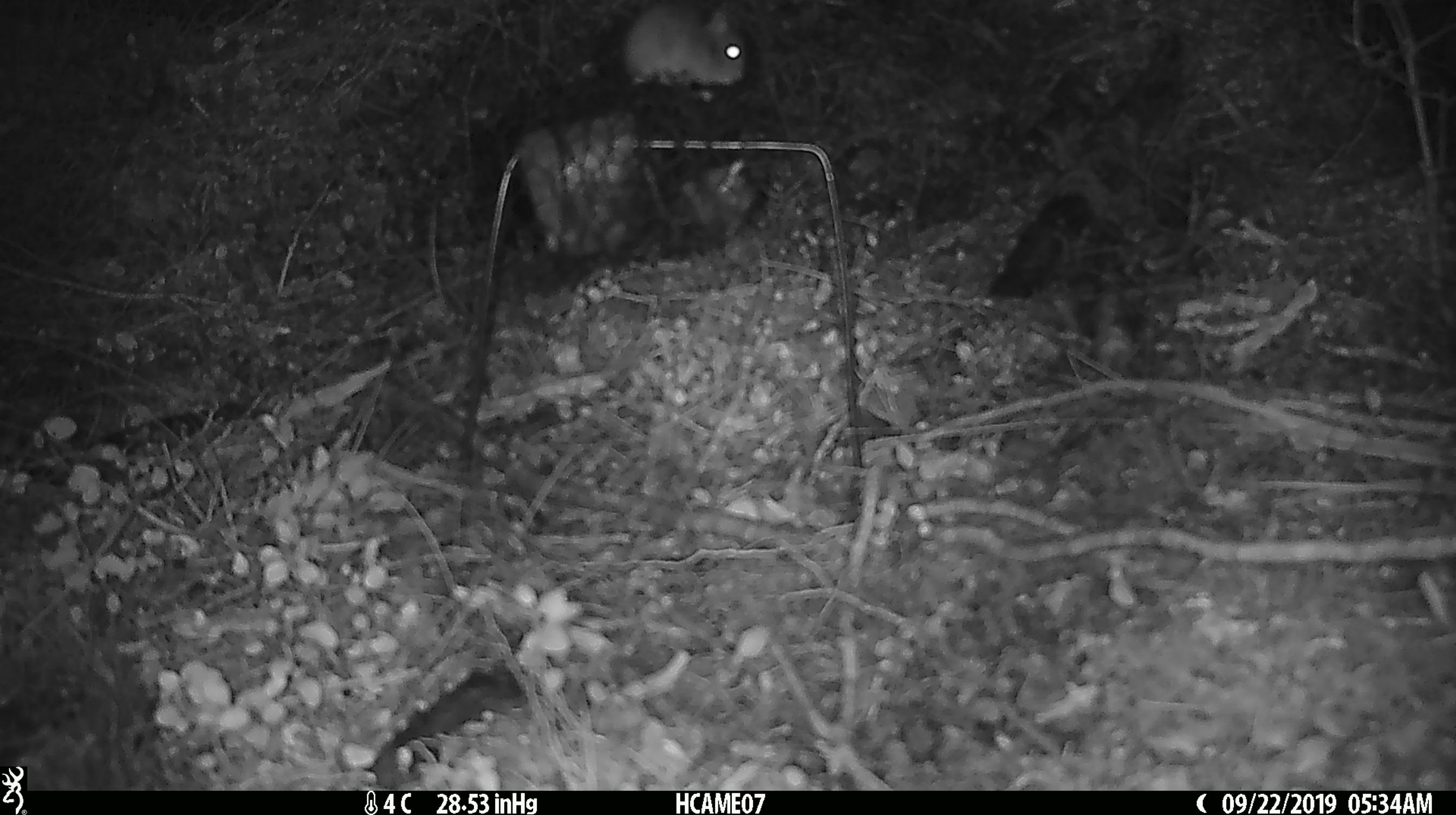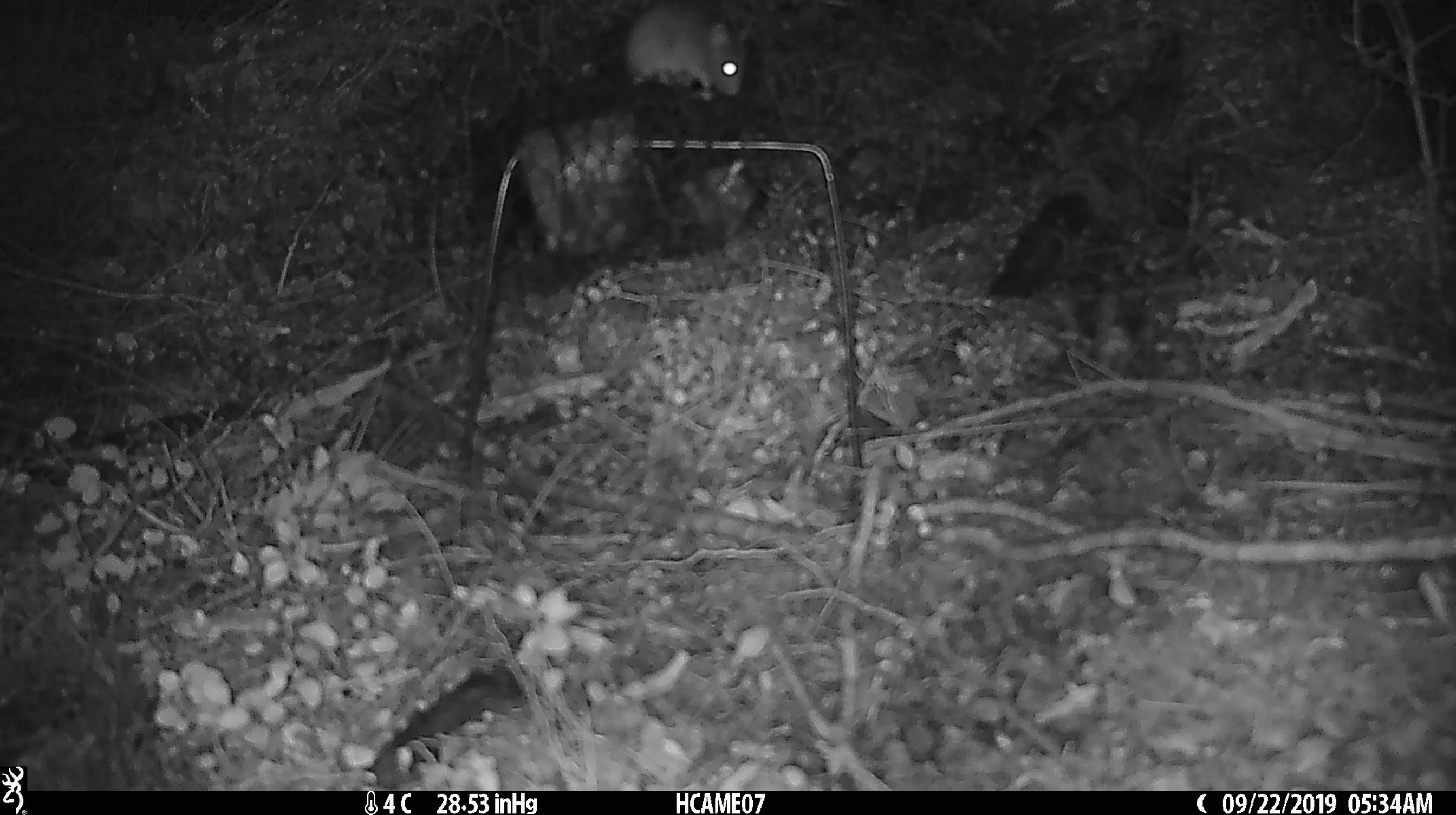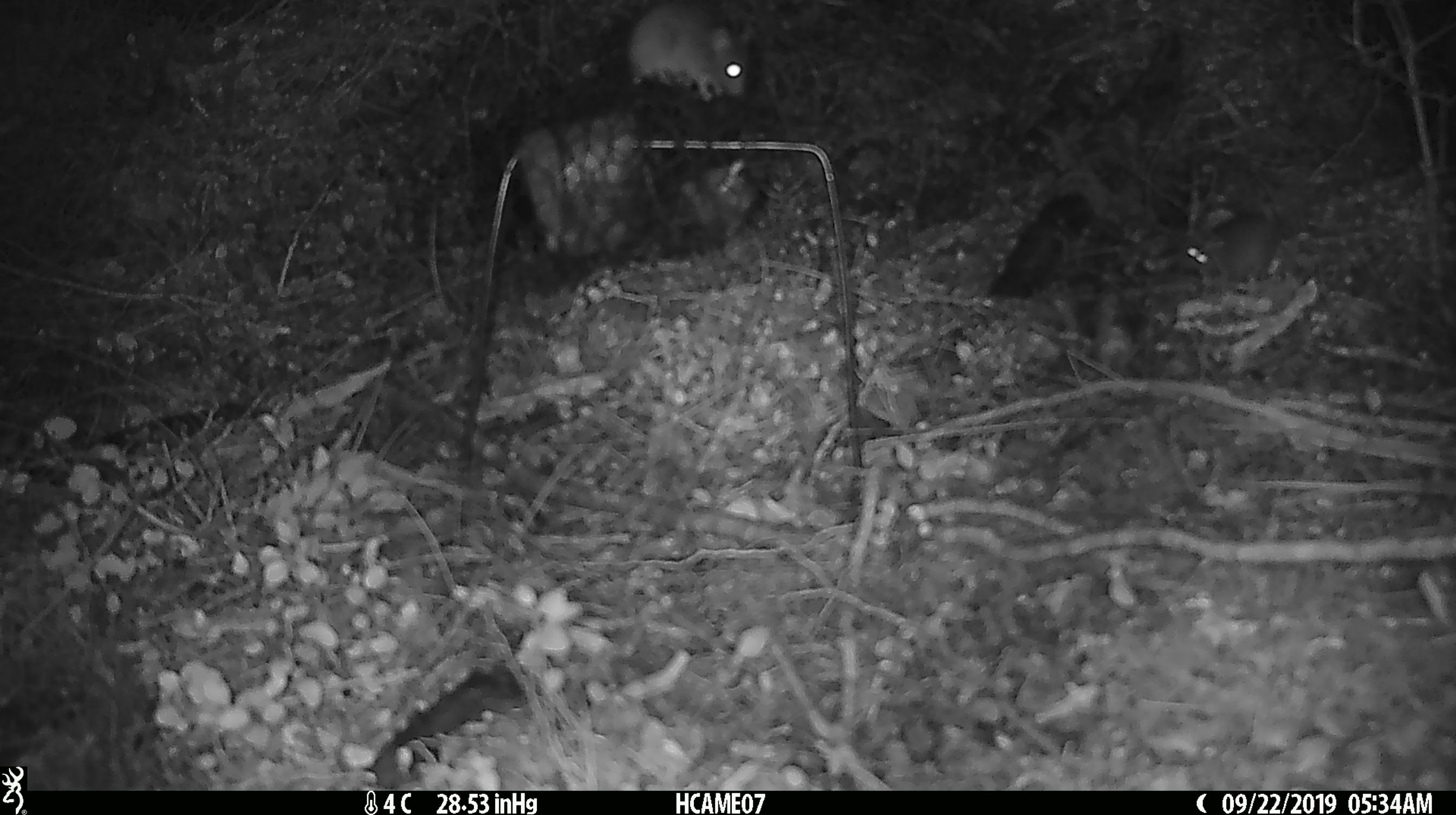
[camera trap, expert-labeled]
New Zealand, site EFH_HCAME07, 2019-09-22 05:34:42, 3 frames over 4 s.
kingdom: Animalia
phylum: Chordata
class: Mammalia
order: Rodentia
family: Muridae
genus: Mus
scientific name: Mus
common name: mouse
Mouse (Mus).